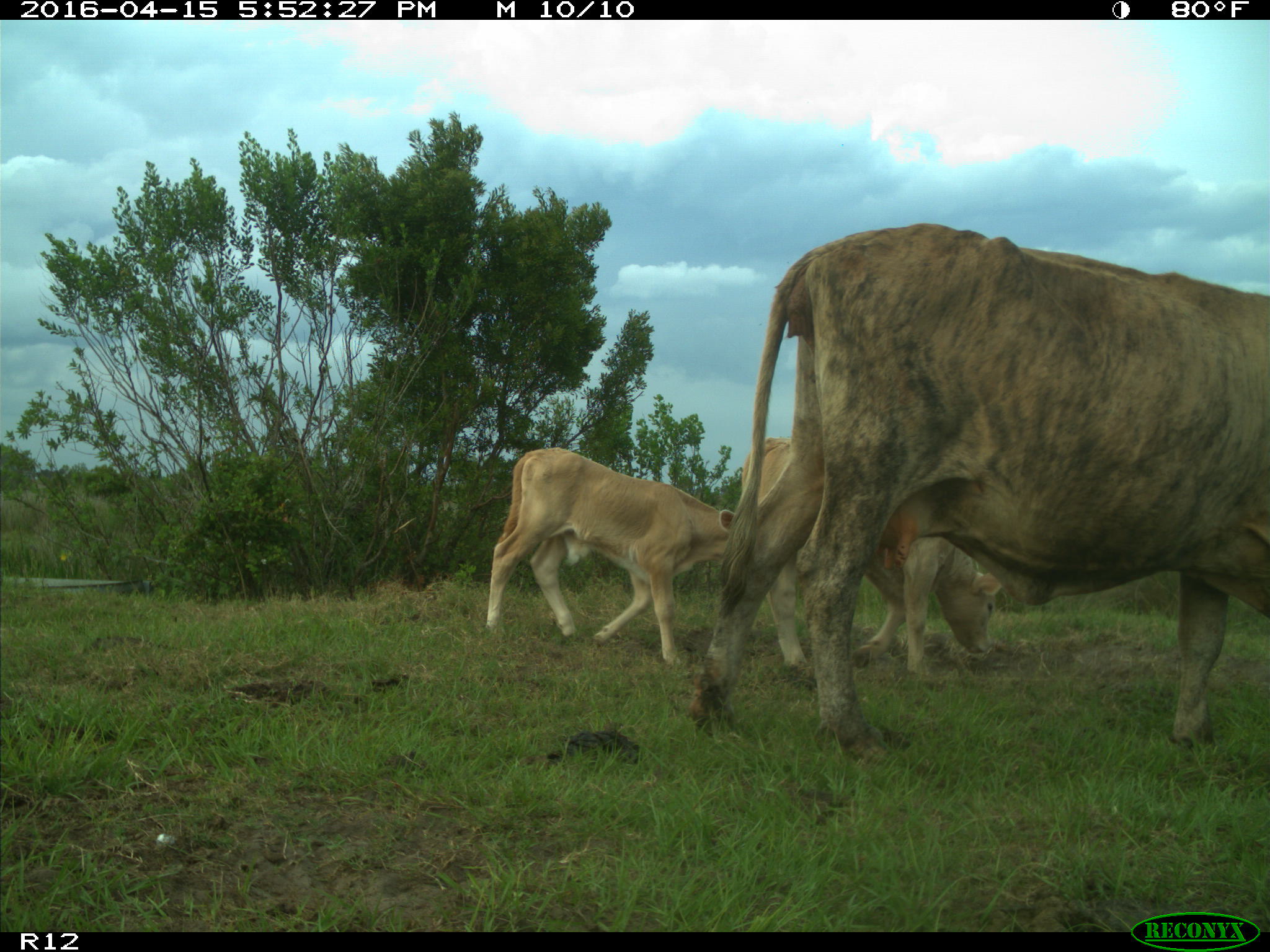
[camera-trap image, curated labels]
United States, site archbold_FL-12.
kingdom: Animalia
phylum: Chordata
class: Mammalia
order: Artiodactyla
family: Bovidae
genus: Bos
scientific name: Bos taurus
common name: domestic cow